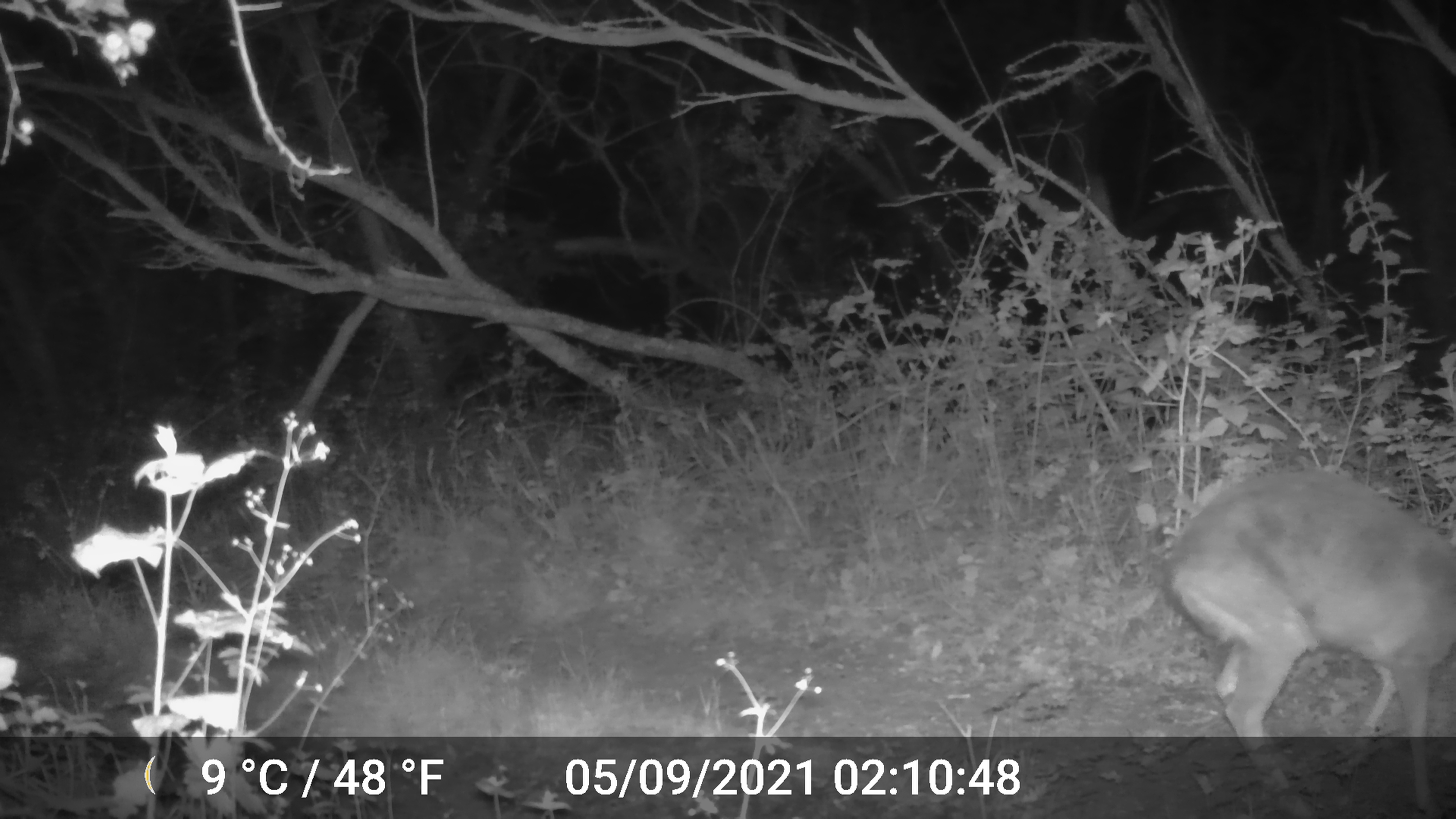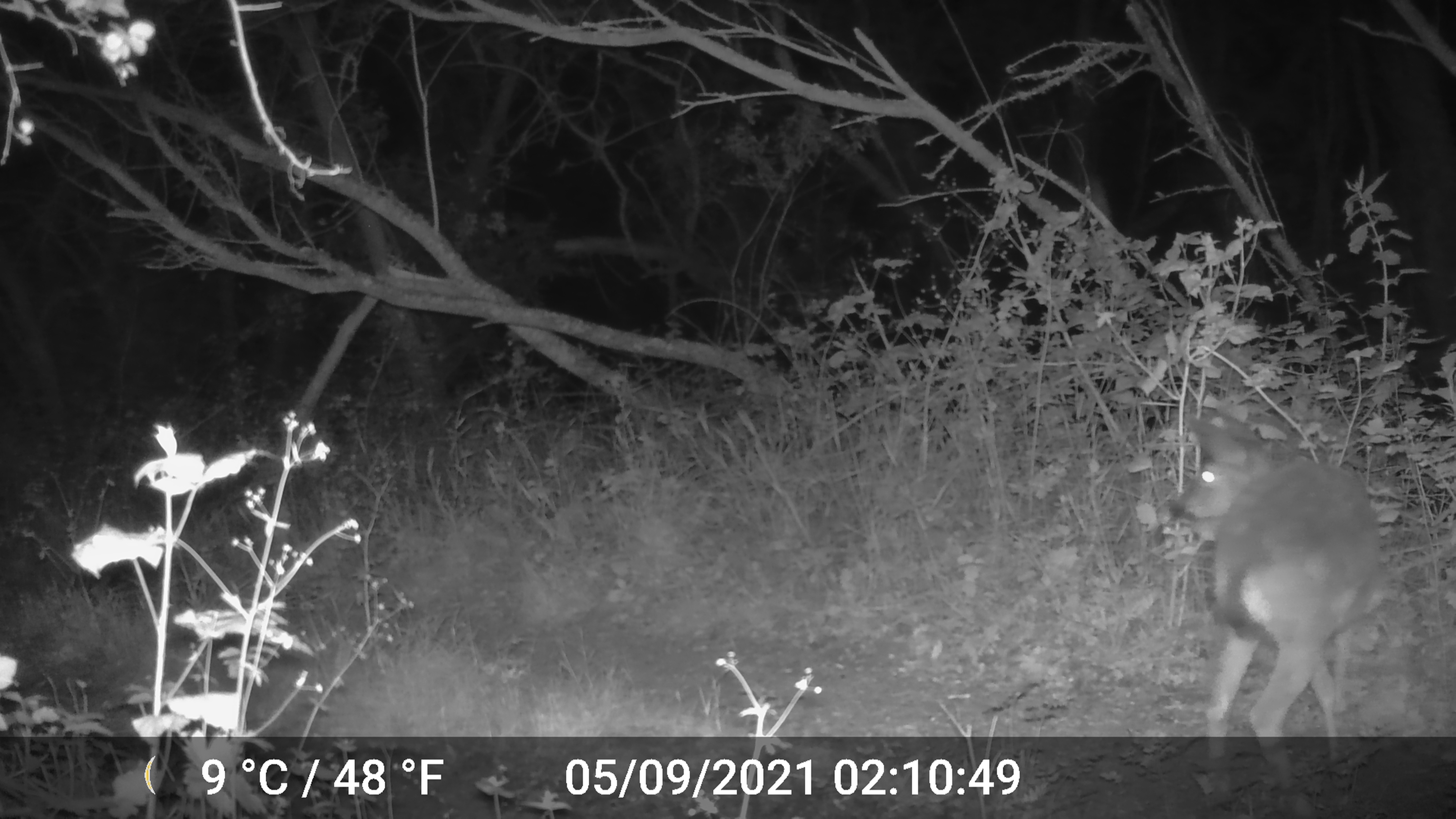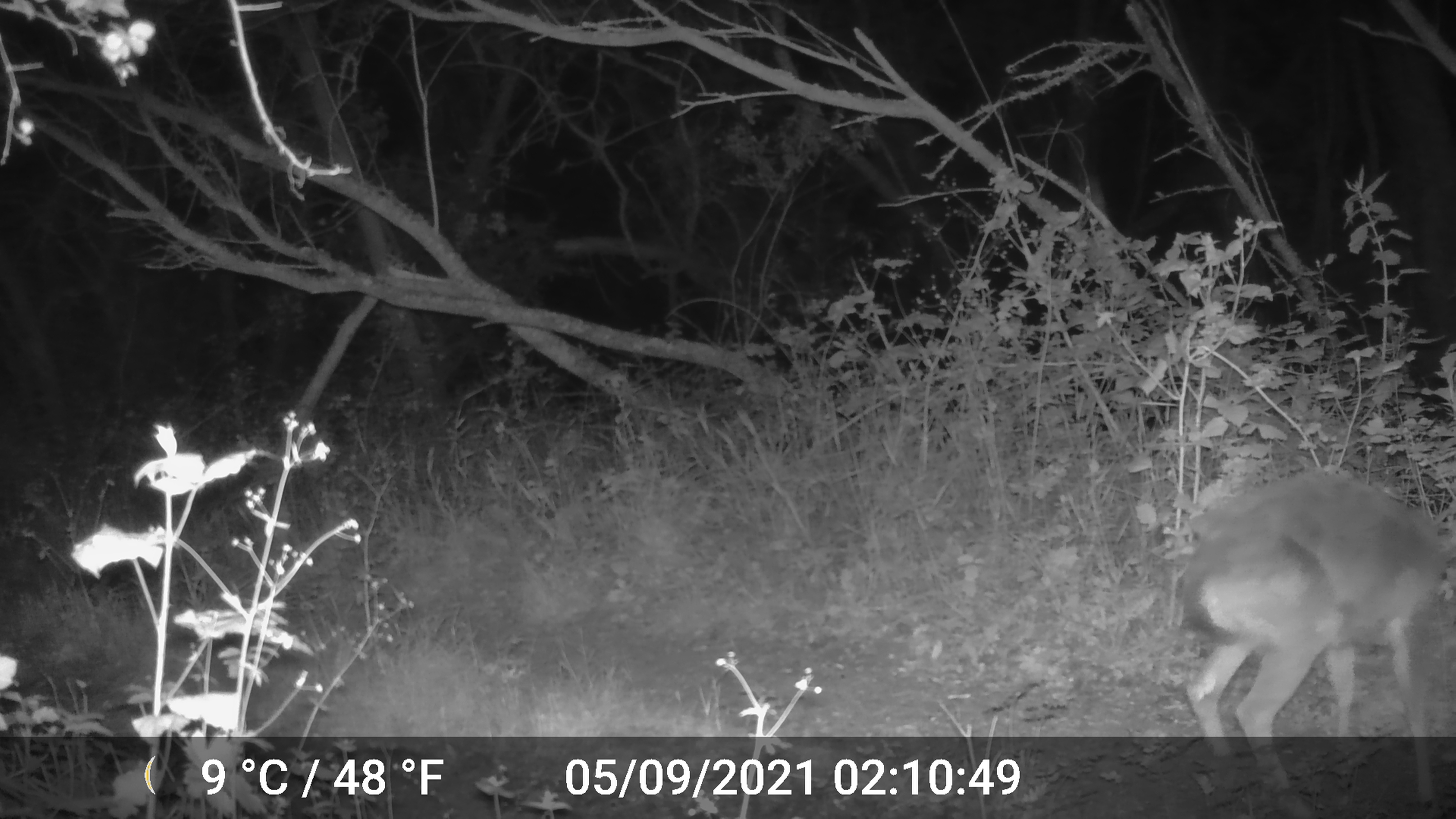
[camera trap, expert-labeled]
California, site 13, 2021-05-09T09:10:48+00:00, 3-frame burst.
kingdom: Animalia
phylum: Chordata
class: Mammalia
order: Artiodactyla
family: Cervidae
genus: Odocoileus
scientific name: Odocoileus hemionus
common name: mule deer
Mule deer (Odocoileus hemionus).